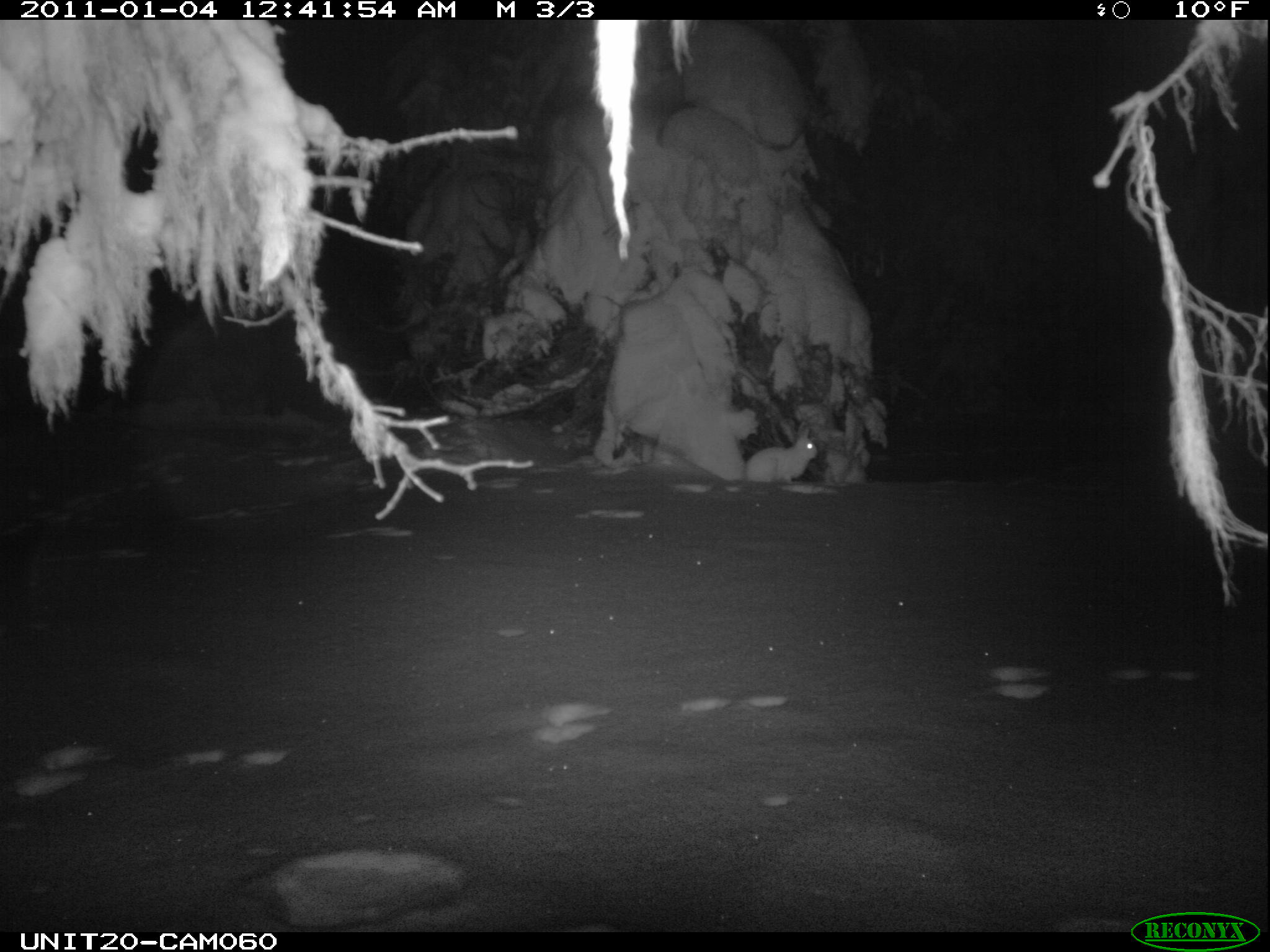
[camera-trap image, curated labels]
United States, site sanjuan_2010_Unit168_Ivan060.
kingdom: Animalia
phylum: Chordata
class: Mammalia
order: Lagomorpha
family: Leporidae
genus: Lepus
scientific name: Lepus americanus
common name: snowshoe hare